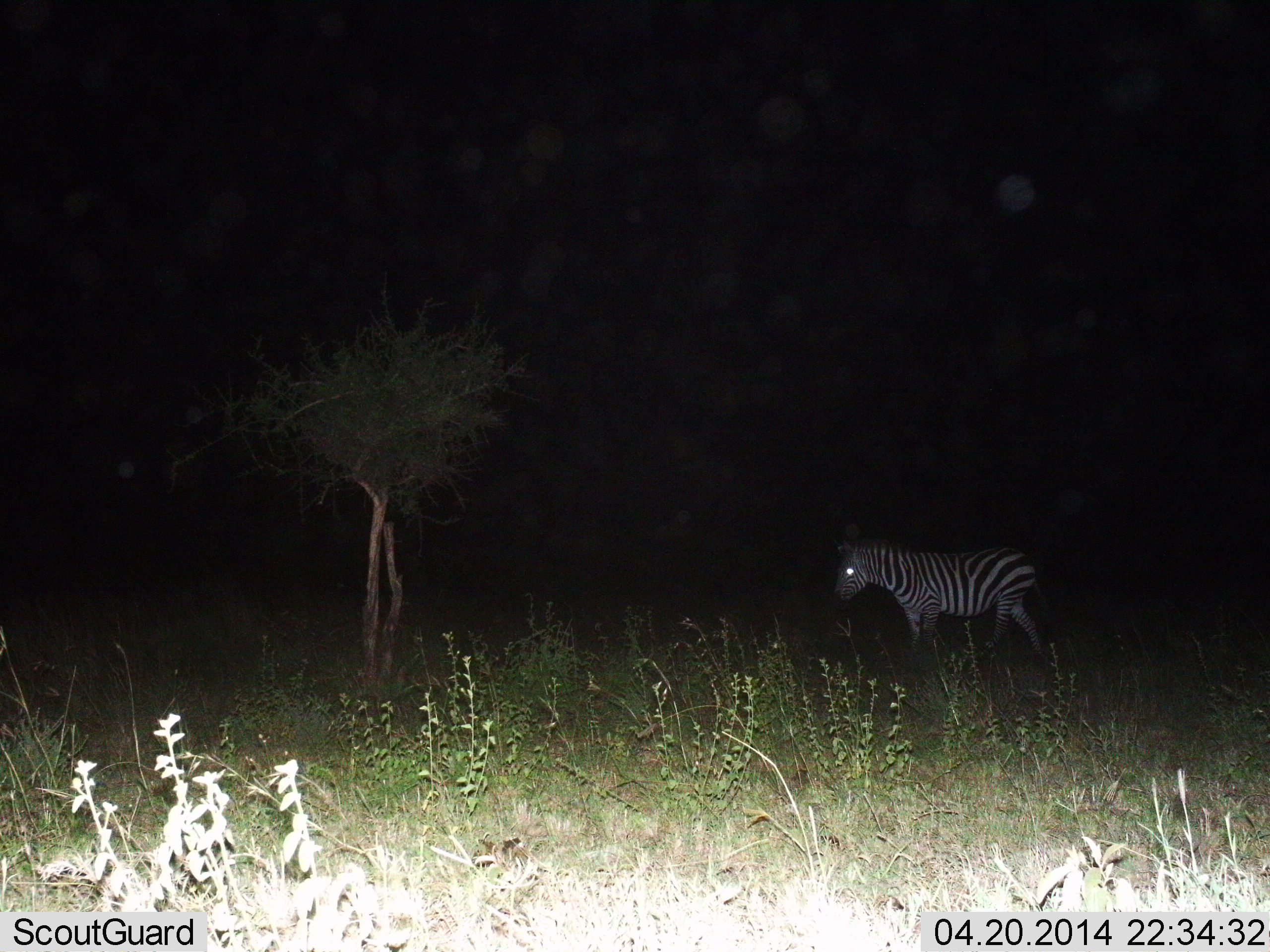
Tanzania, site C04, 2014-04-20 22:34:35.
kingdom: Animalia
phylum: Chordata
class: Mammalia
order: Perissodactyla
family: Equidae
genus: Equus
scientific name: Equus quagga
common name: plains zebra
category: zebra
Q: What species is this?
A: Zebra (plains zebra) (Equus quagga).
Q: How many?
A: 1.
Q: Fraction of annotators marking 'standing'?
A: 58%.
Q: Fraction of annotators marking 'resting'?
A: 0%.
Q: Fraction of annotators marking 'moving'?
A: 42%.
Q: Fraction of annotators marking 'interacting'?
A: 0%.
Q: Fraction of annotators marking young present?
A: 0%.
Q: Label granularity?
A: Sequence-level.